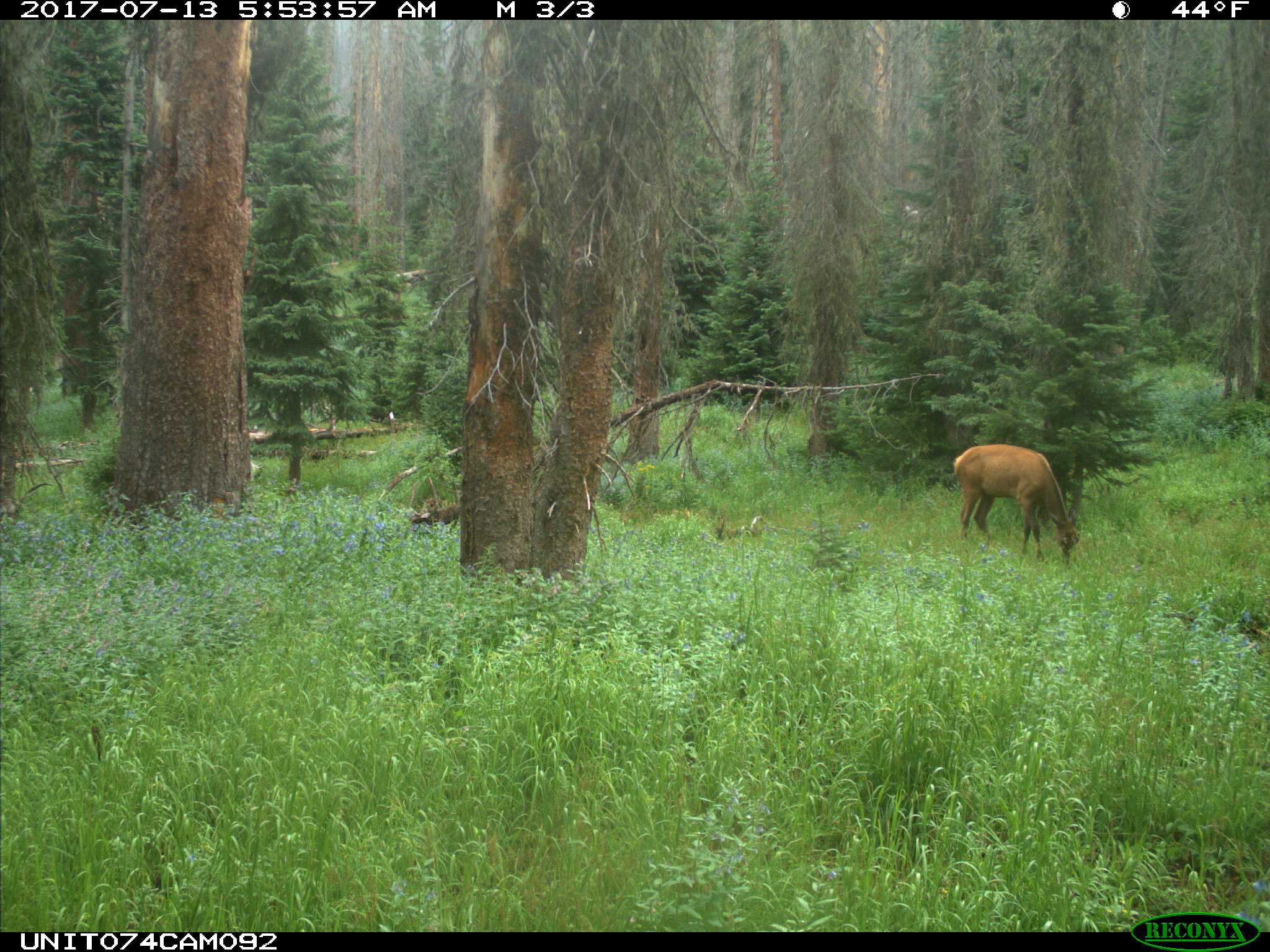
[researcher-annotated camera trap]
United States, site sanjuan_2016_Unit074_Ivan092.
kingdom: Animalia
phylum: Chordata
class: Mammalia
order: Artiodactyla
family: Cervidae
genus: Cervus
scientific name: Cervus elaphus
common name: red deer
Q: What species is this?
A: Cervus elaphus (red deer).